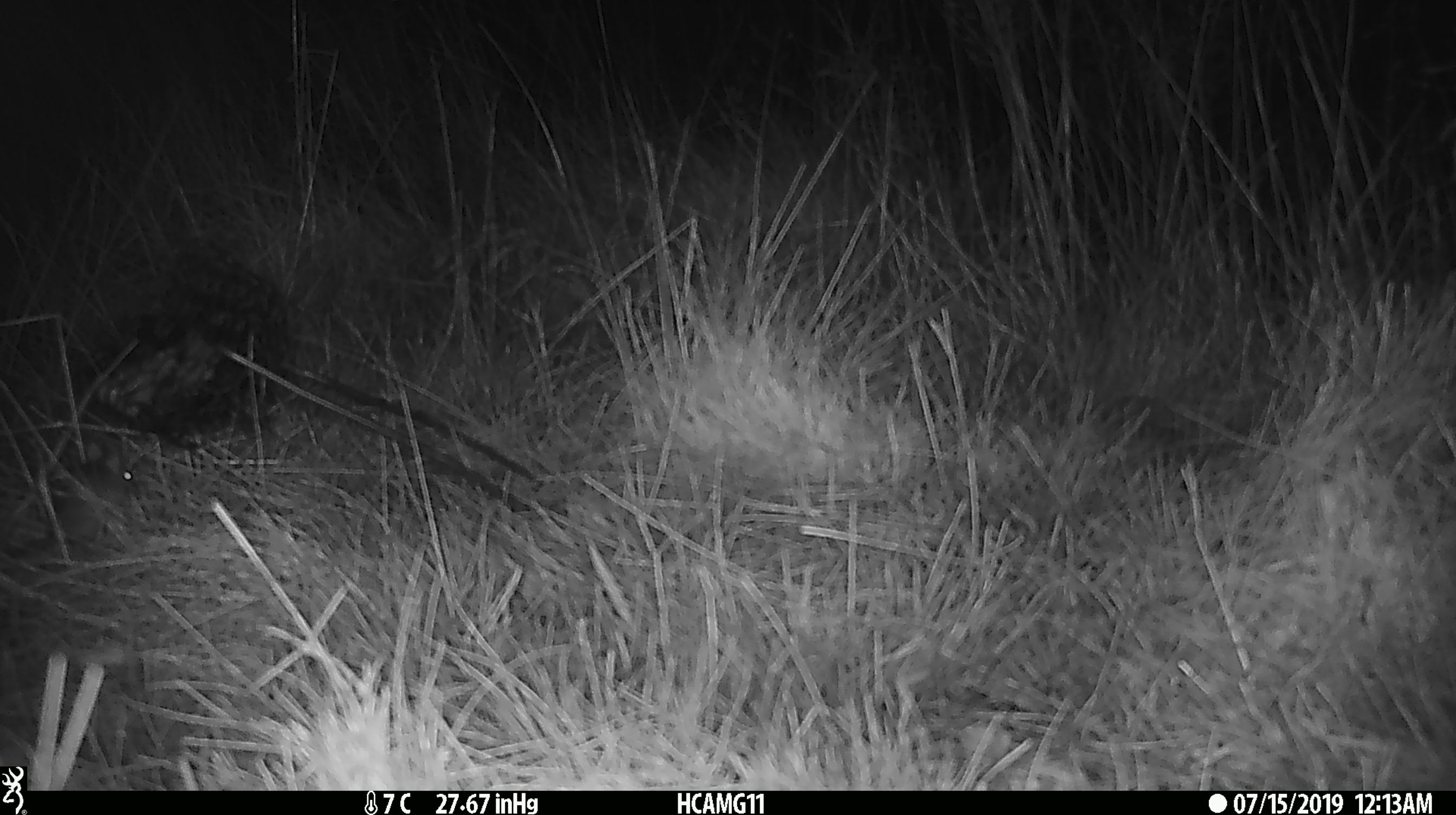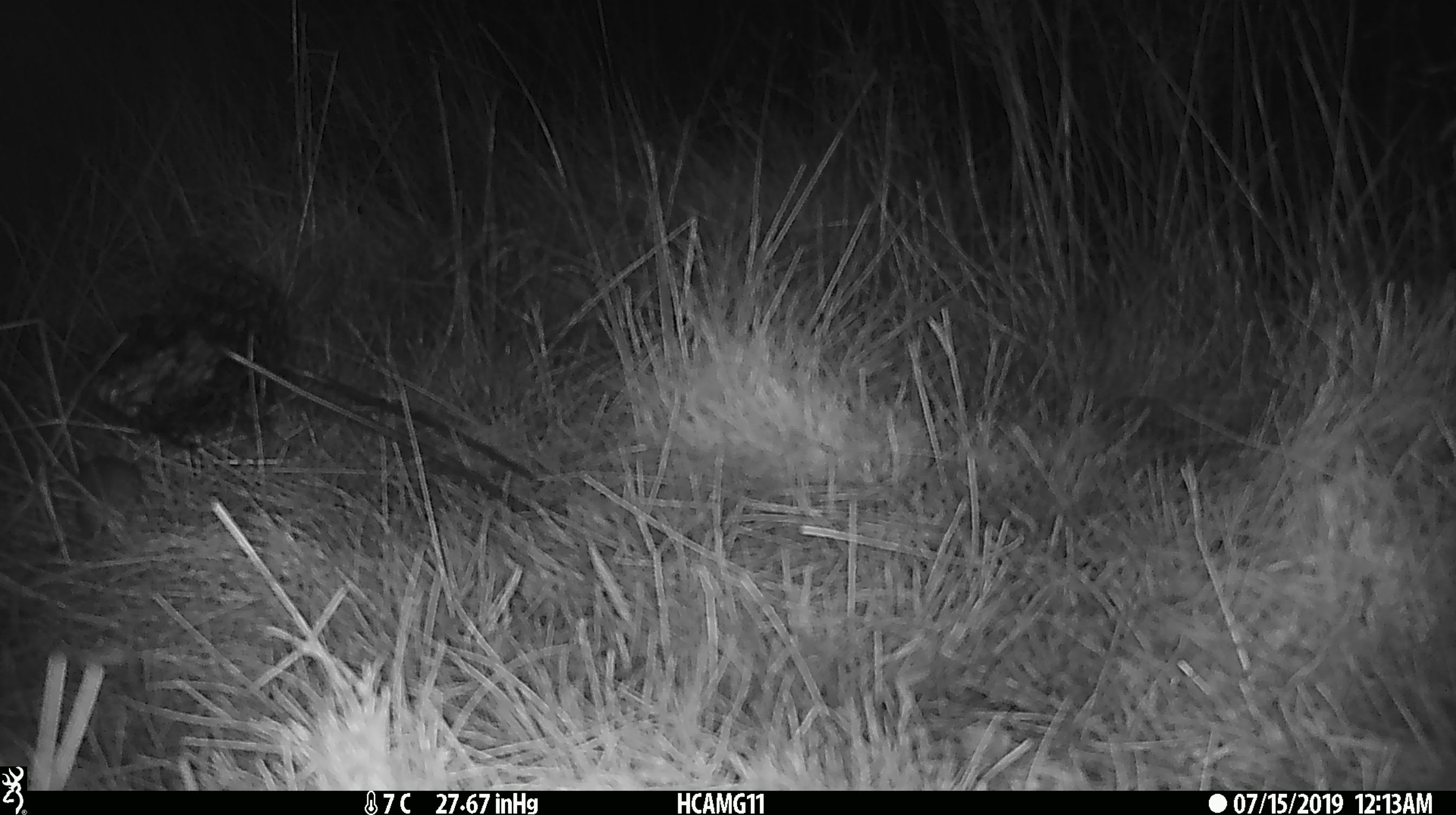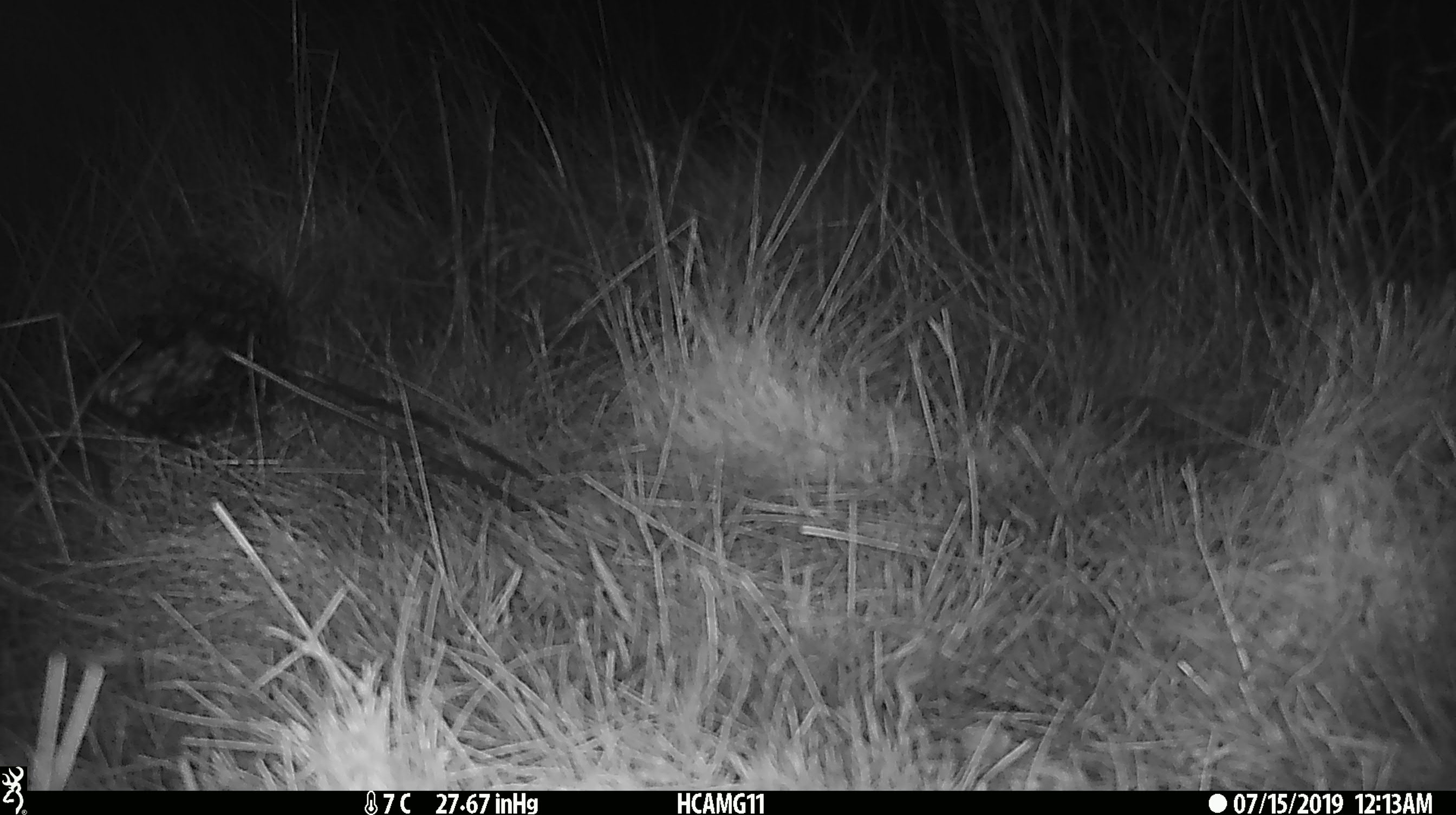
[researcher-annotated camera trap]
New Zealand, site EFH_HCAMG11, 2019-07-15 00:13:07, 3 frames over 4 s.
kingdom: Animalia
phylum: Chordata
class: Mammalia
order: Rodentia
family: Muridae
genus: Mus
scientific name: Mus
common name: mouse